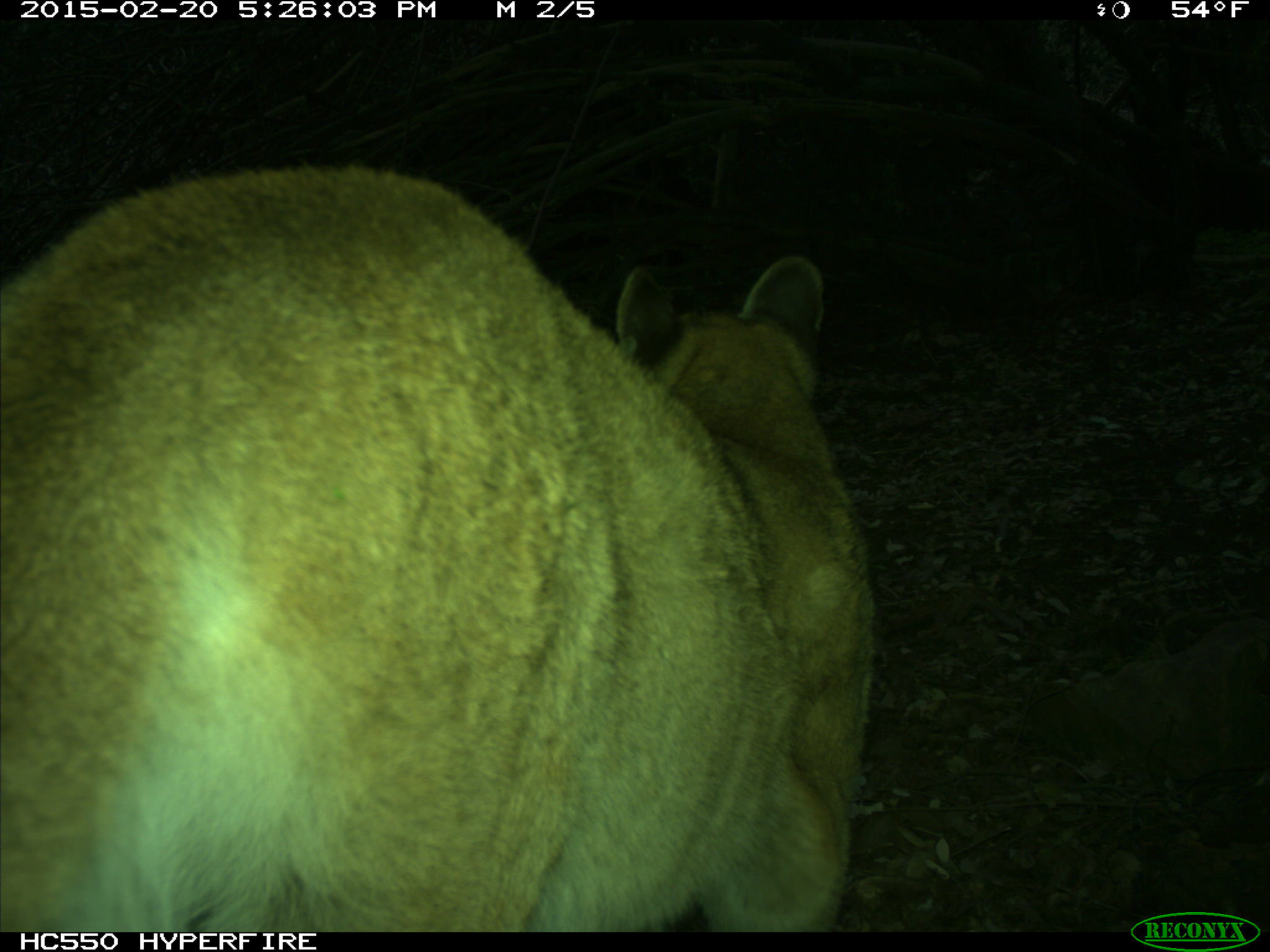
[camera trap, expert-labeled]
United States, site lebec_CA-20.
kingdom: Animalia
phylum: Chordata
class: Mammalia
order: Carnivora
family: Felidae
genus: Puma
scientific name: Puma concolor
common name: mountain lion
Puma concolor (mountain lion).